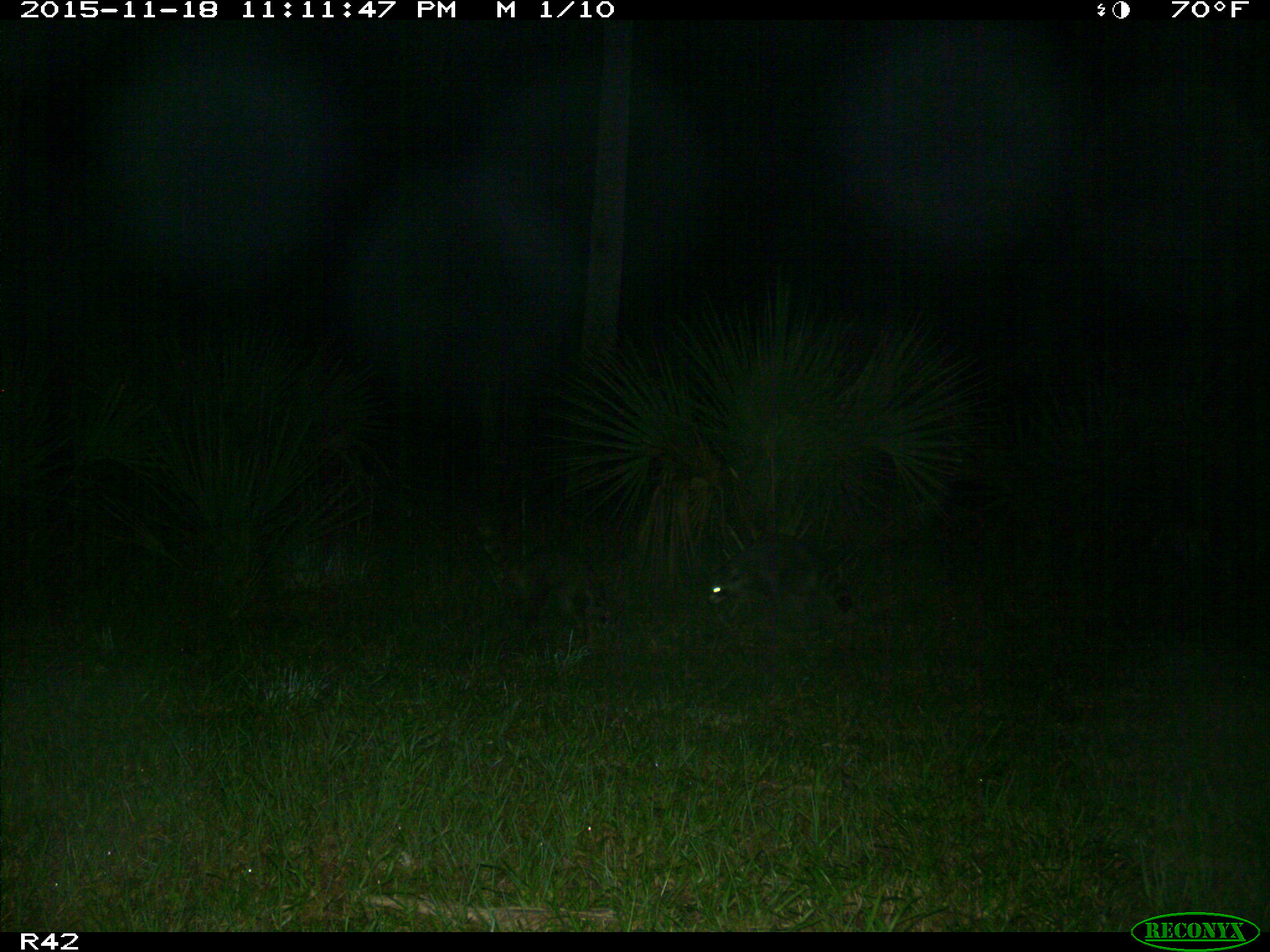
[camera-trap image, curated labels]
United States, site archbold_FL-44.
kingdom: Animalia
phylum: Chordata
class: Mammalia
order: Carnivora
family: Procyonidae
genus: Procyon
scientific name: Procyon lotor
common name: common raccoon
Procyon lotor (common raccoon).